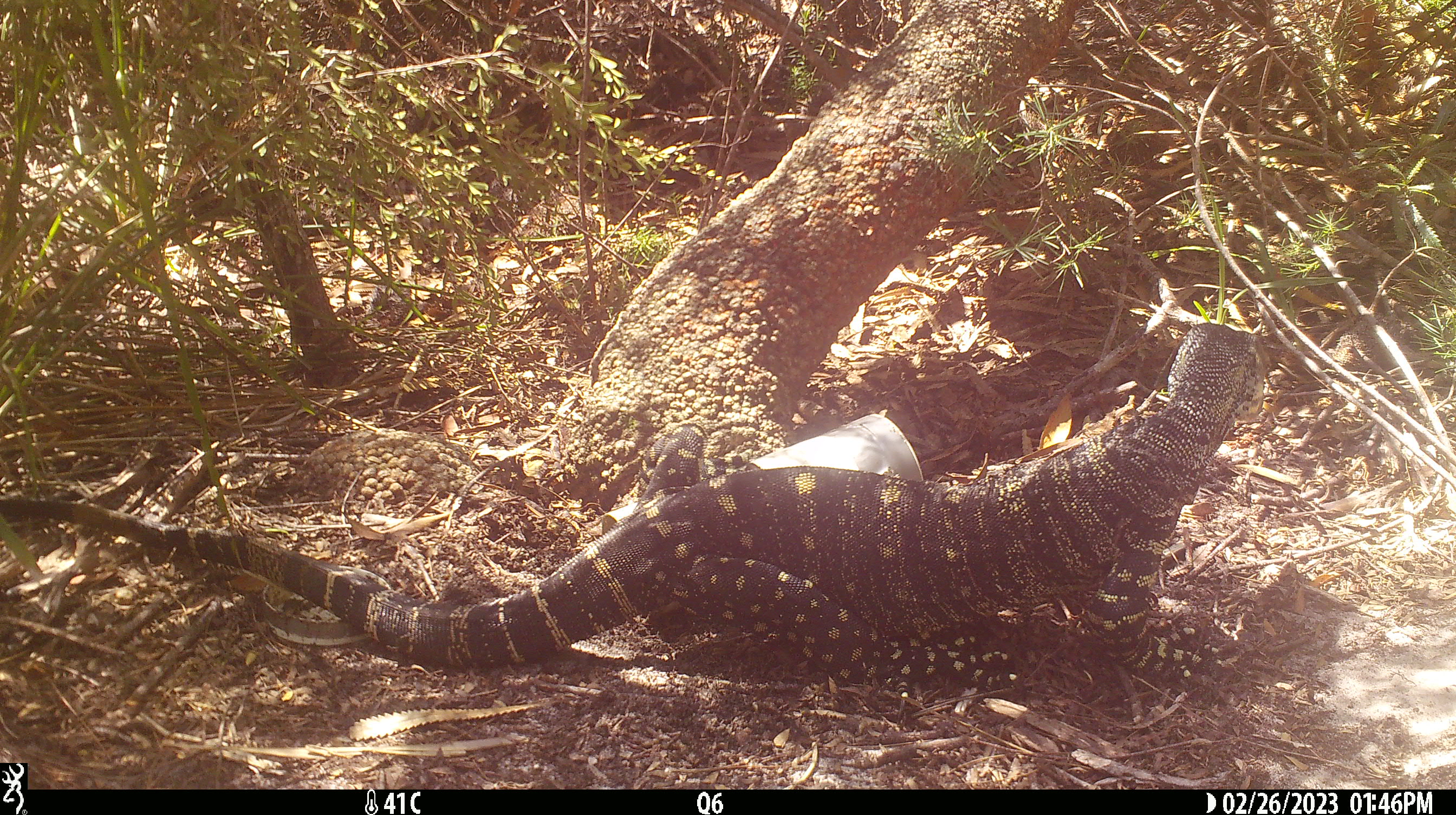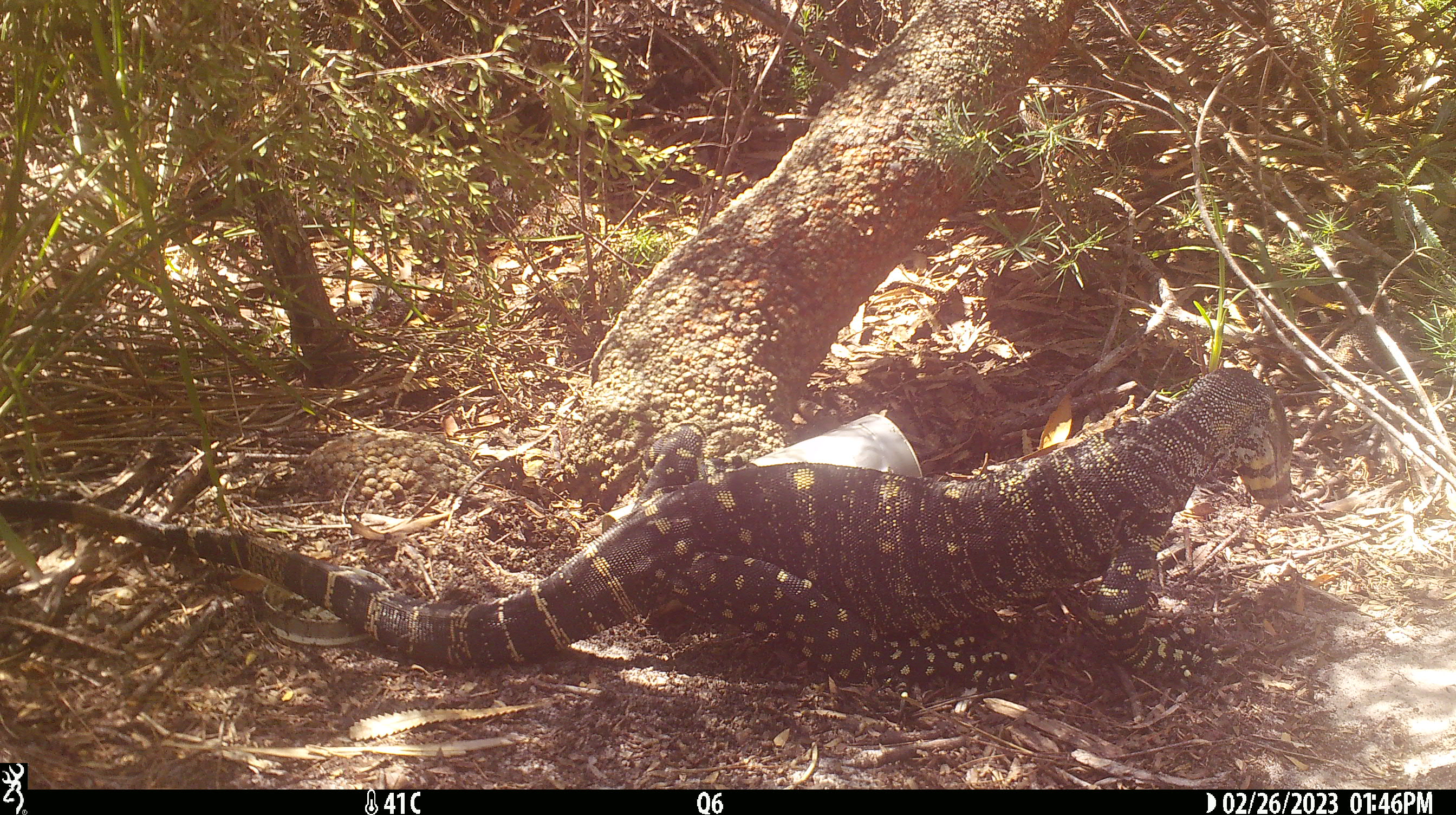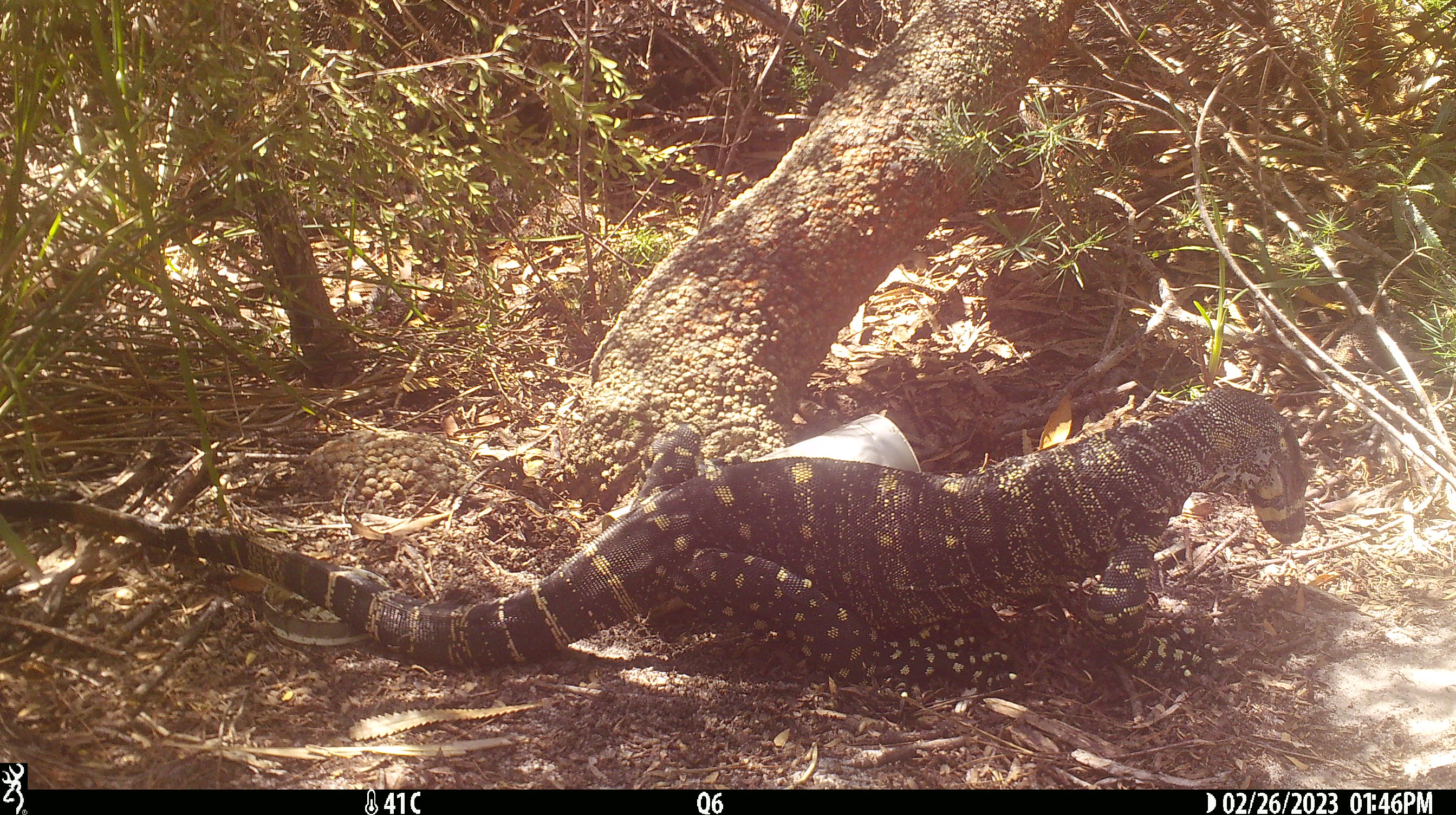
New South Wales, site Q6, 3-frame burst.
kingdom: Animalia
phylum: Chordata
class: Reptilia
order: Squamata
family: Varanidae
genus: Varanus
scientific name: Varanus varius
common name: lace monitor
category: goanna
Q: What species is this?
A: Goanna (lace monitor) (Varanus varius).